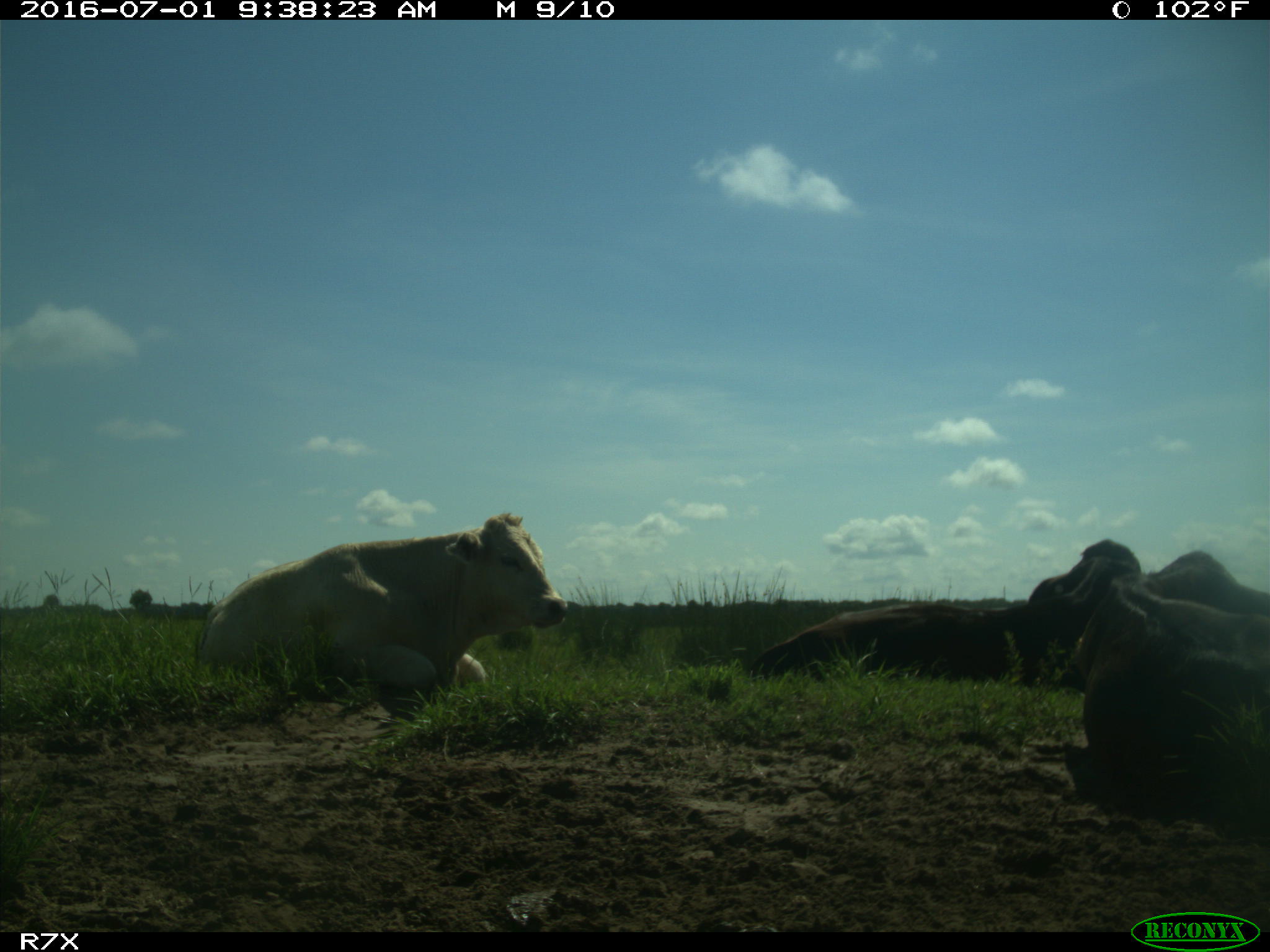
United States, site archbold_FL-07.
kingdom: Animalia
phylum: Chordata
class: Mammalia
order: Artiodactyla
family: Bovidae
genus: Bos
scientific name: Bos taurus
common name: domestic cow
Bos taurus (domestic cow).